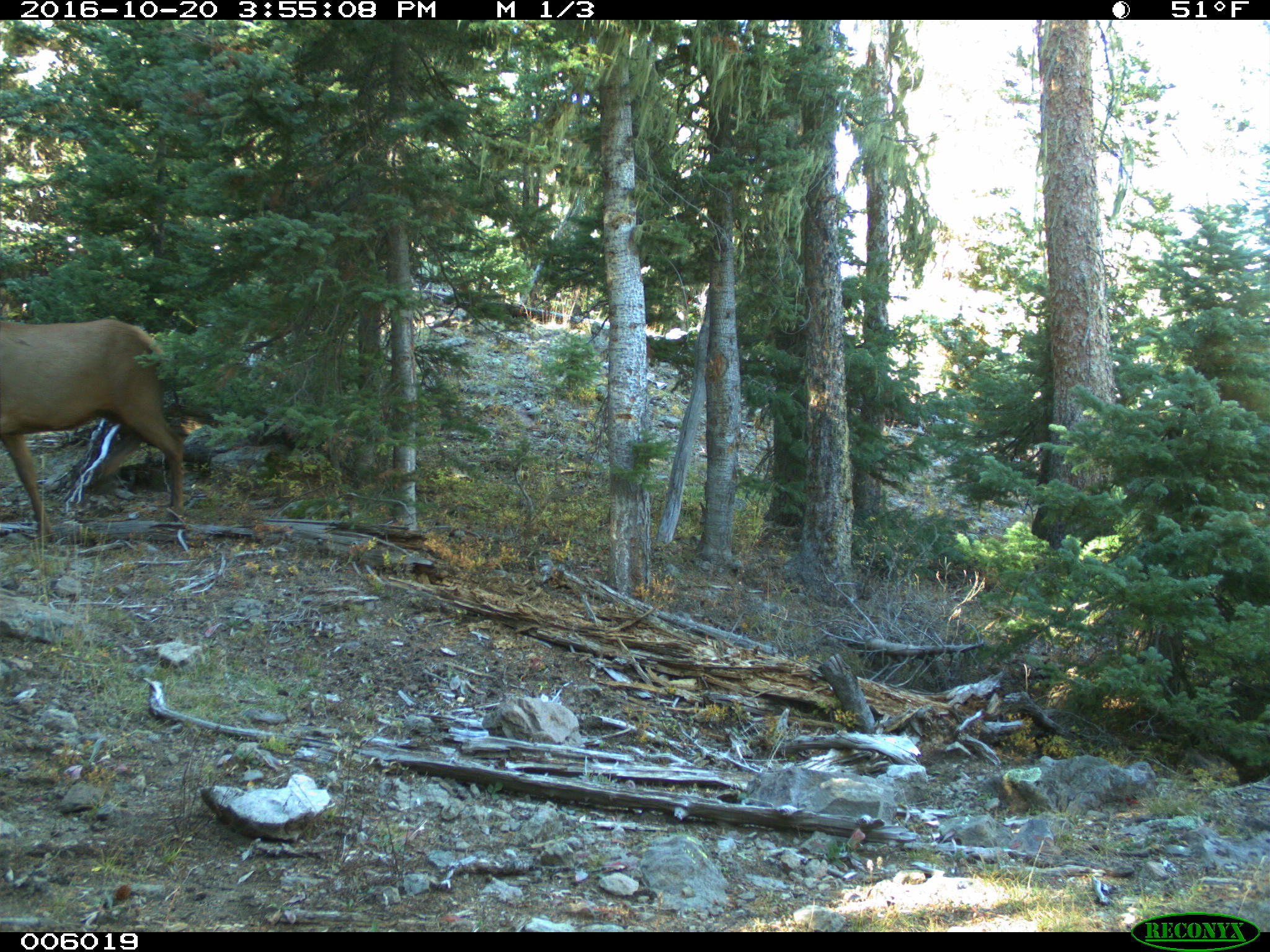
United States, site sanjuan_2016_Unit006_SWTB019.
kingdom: Animalia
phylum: Chordata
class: Mammalia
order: Artiodactyla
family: Cervidae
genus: Cervus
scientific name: Cervus elaphus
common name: red deer